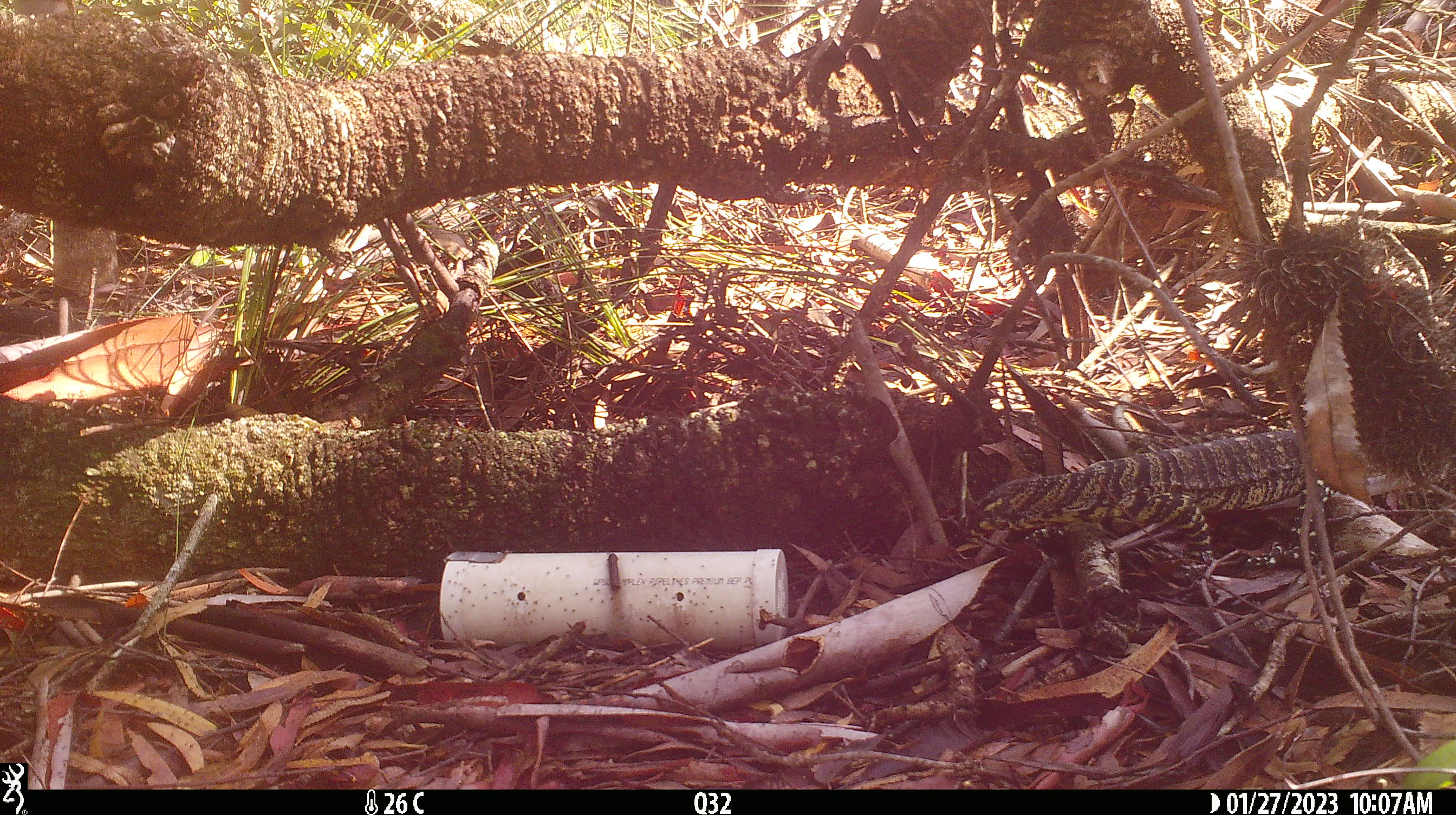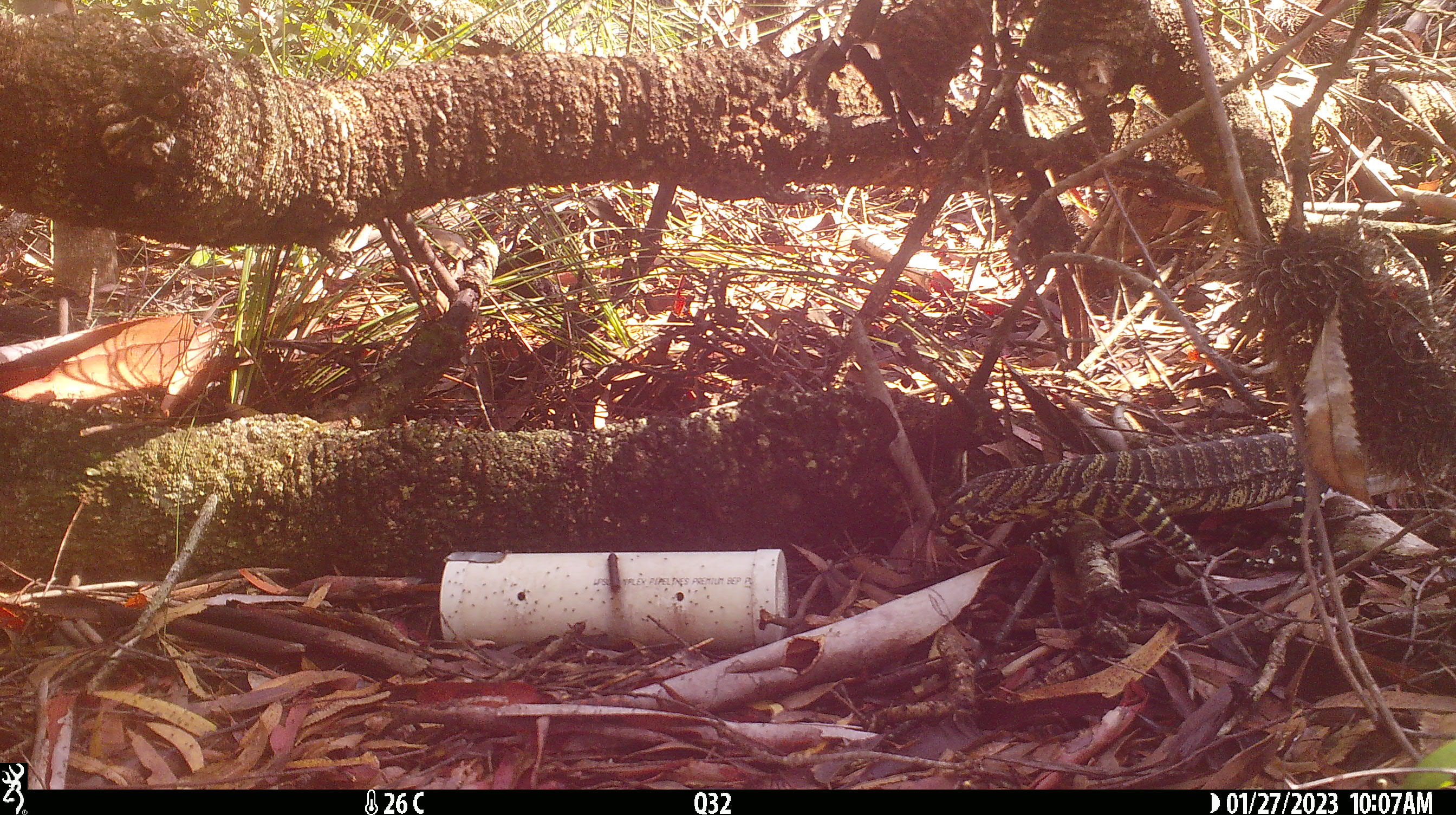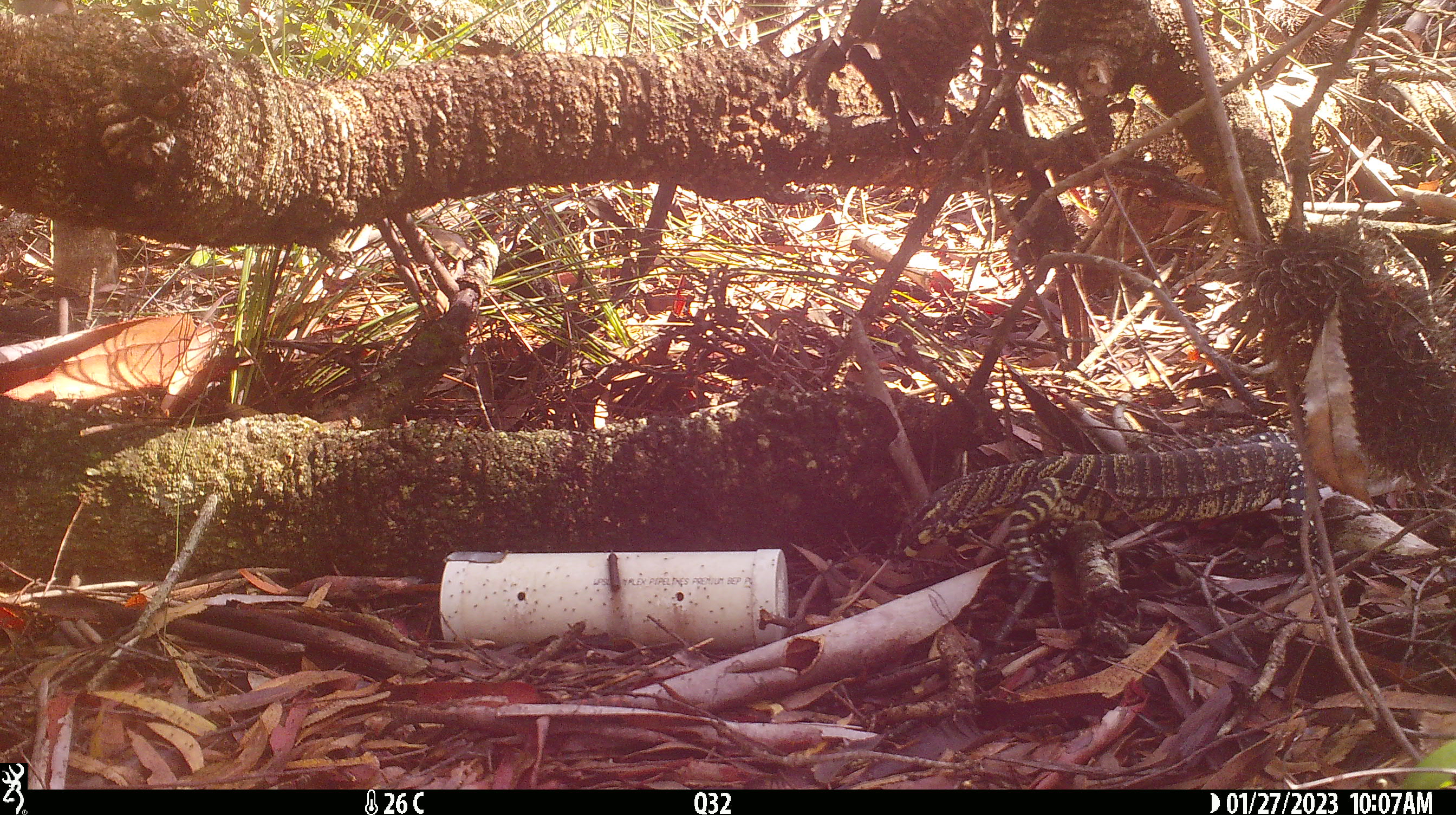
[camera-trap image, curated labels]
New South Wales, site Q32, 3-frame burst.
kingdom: Animalia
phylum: Chordata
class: Reptilia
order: Squamata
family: Varanidae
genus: Varanus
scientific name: Varanus varius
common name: lace monitor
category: goanna